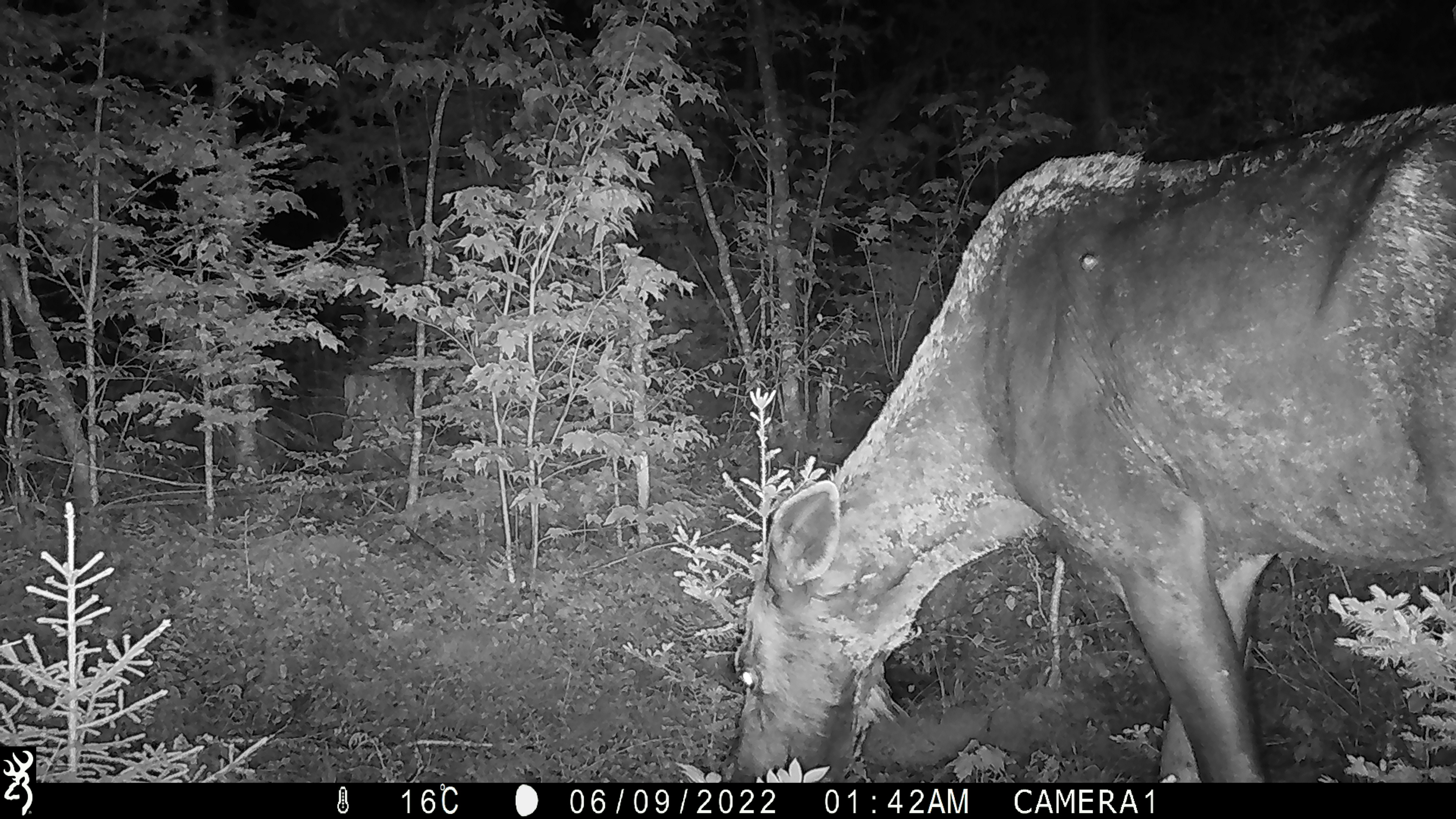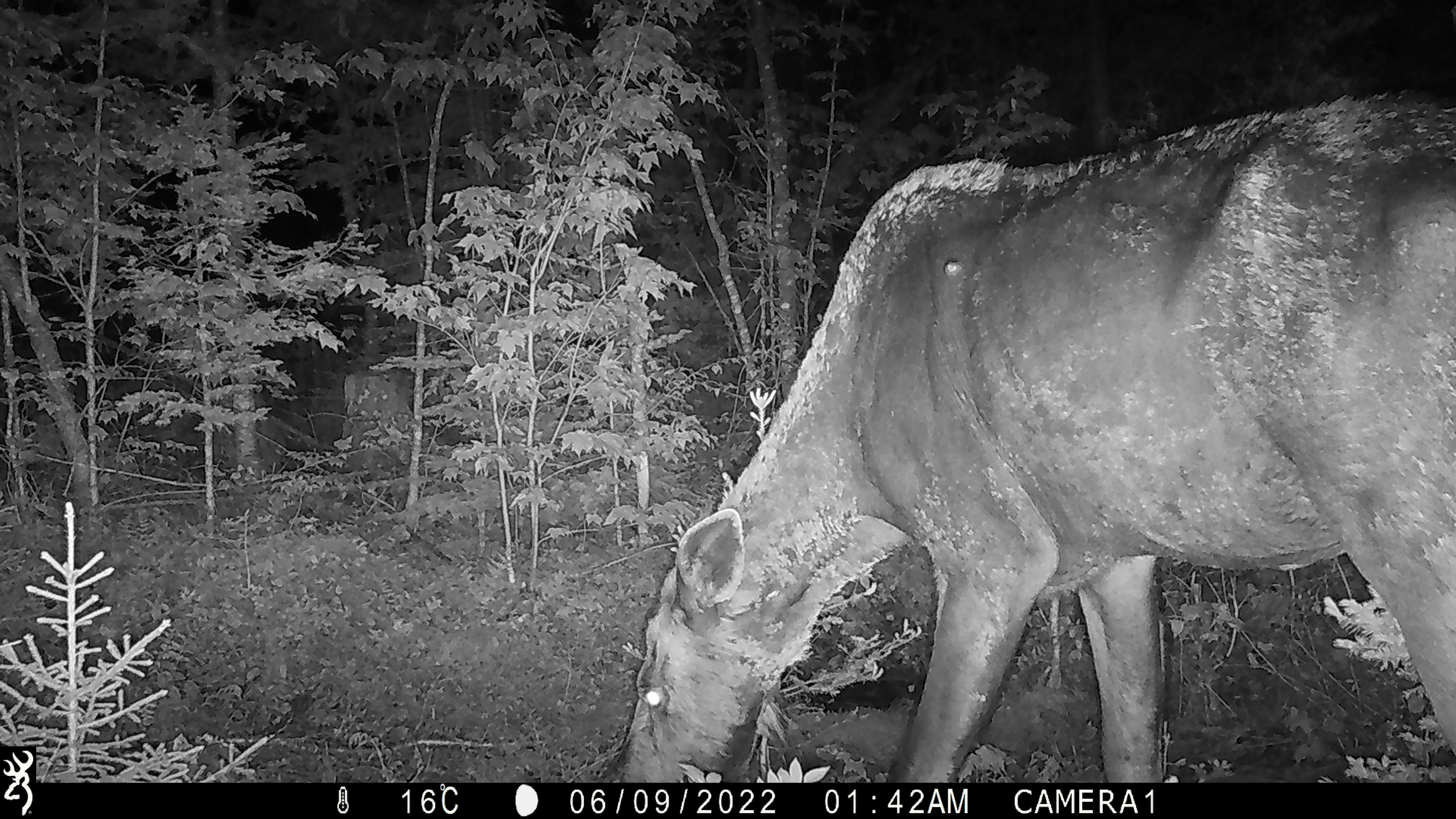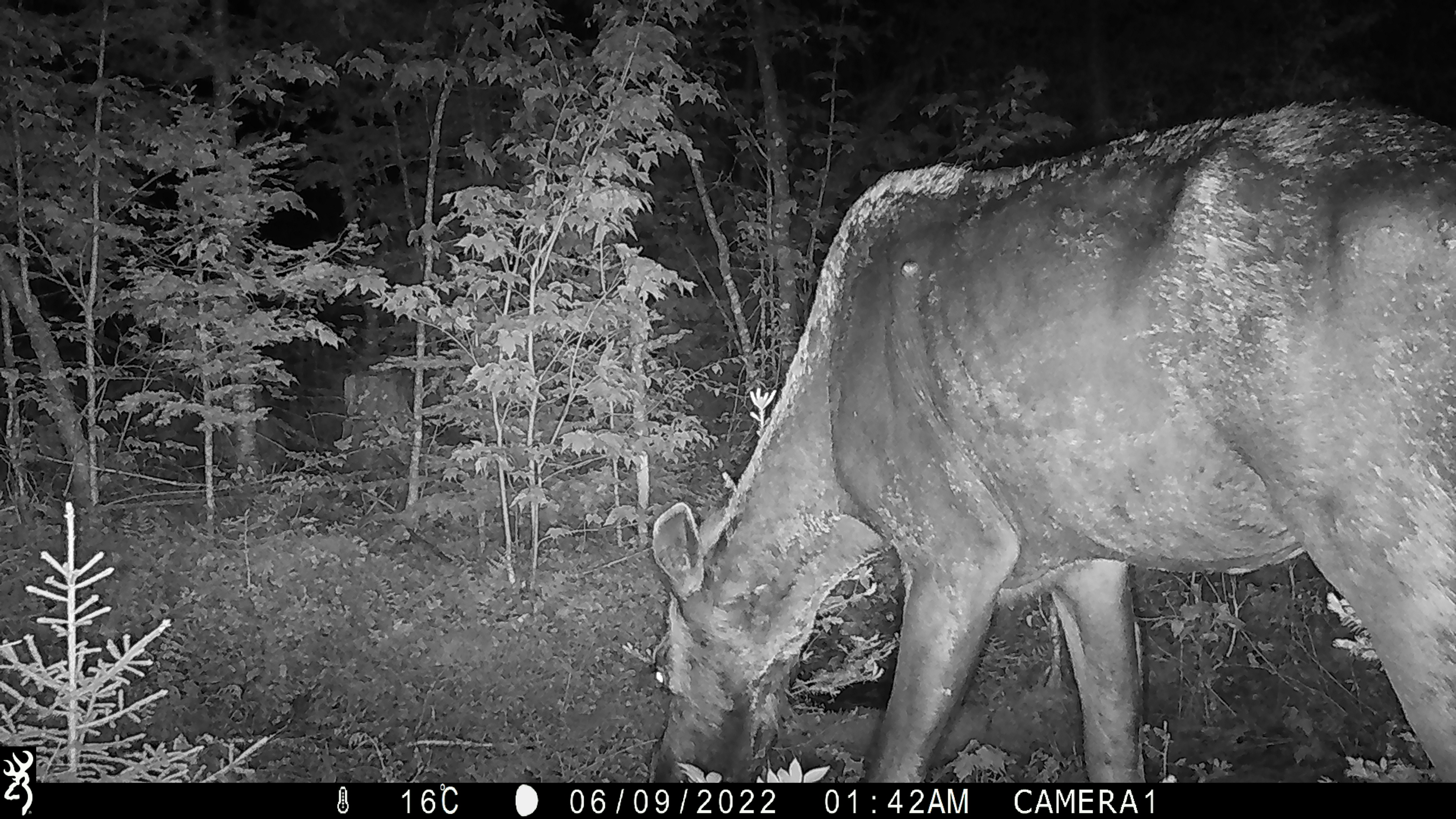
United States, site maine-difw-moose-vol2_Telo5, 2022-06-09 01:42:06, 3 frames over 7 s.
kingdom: Animalia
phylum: Chordata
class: Mammalia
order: Artiodactyla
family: Cervidae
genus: Alces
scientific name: Alces alces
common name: moose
Moose (Alces alces).